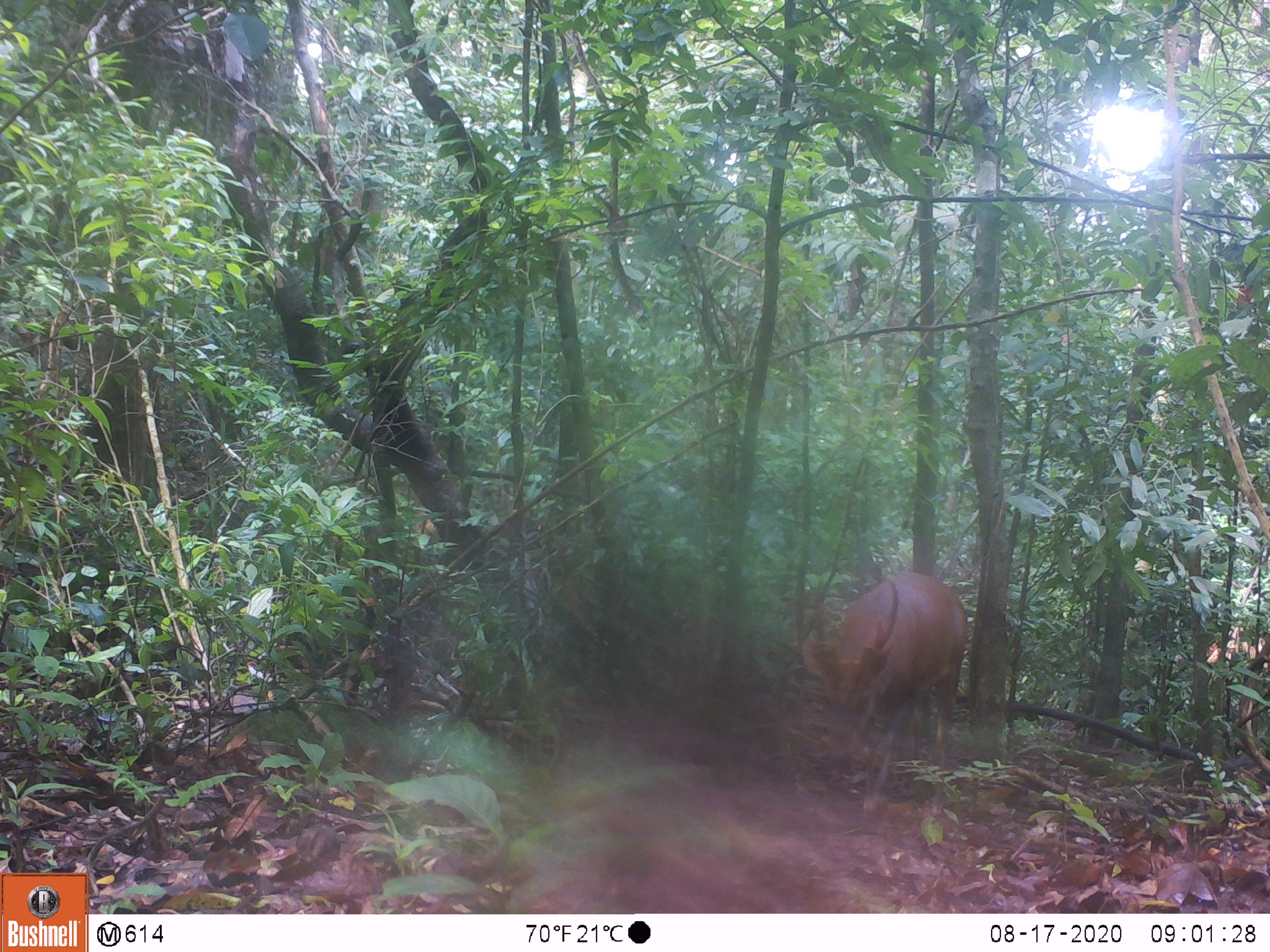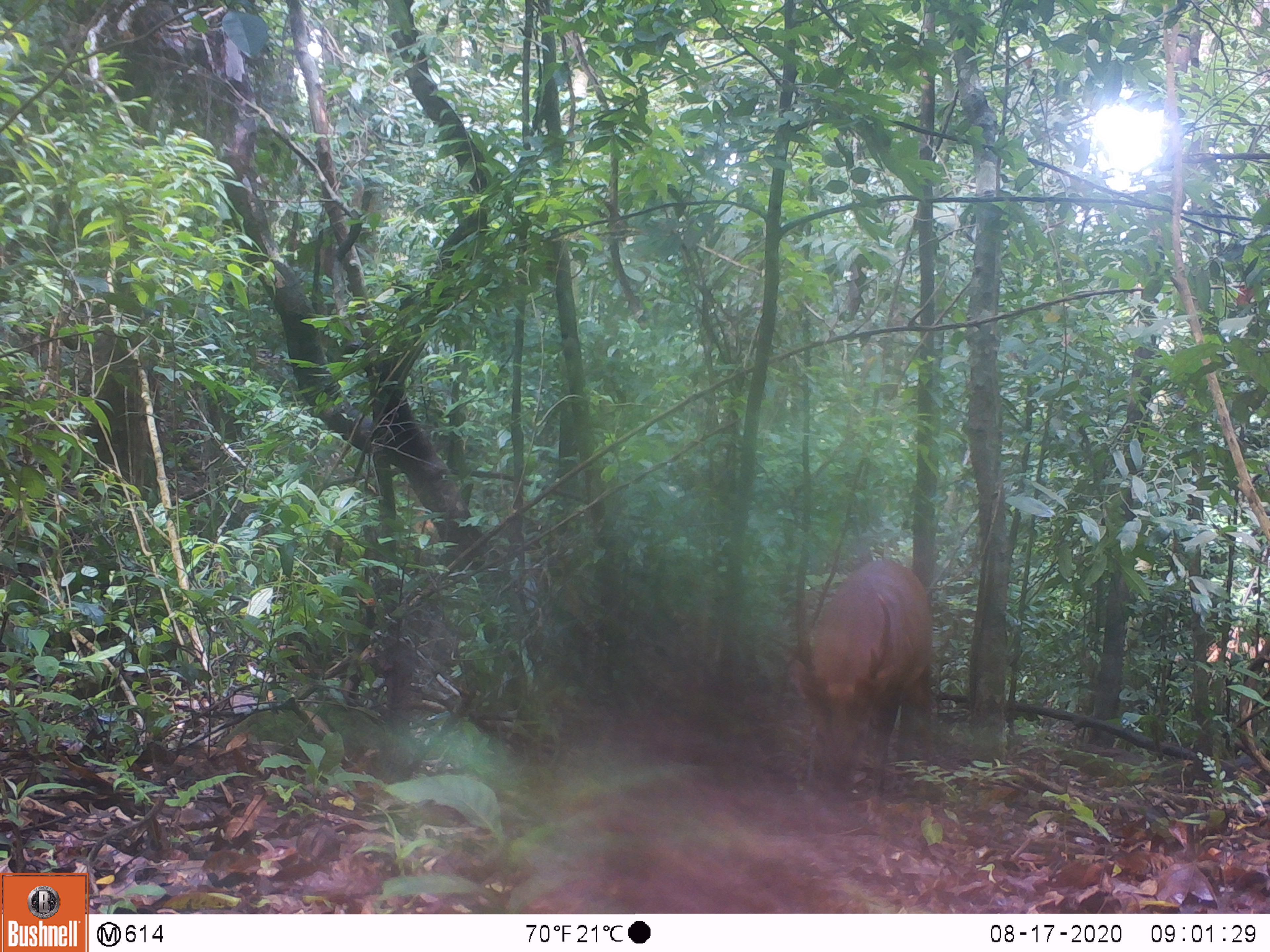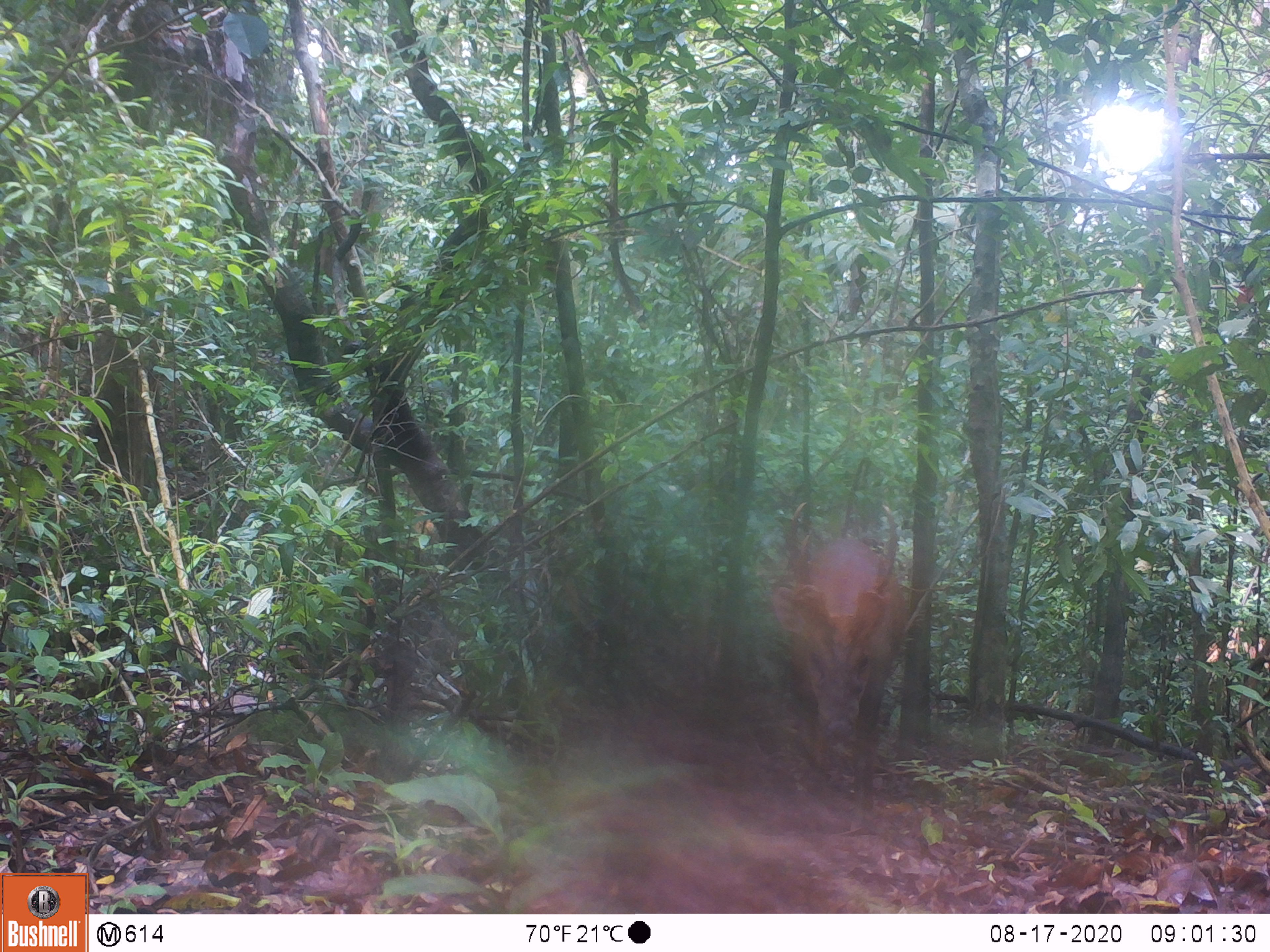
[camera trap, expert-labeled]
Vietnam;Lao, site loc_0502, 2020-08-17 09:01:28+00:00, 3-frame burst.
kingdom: Animalia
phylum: Chordata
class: Mammalia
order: Artiodactyla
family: Cervidae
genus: Muntiacus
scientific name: Muntiacus vuquangensis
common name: large-antlered muntjac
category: large antlered muntjac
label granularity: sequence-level